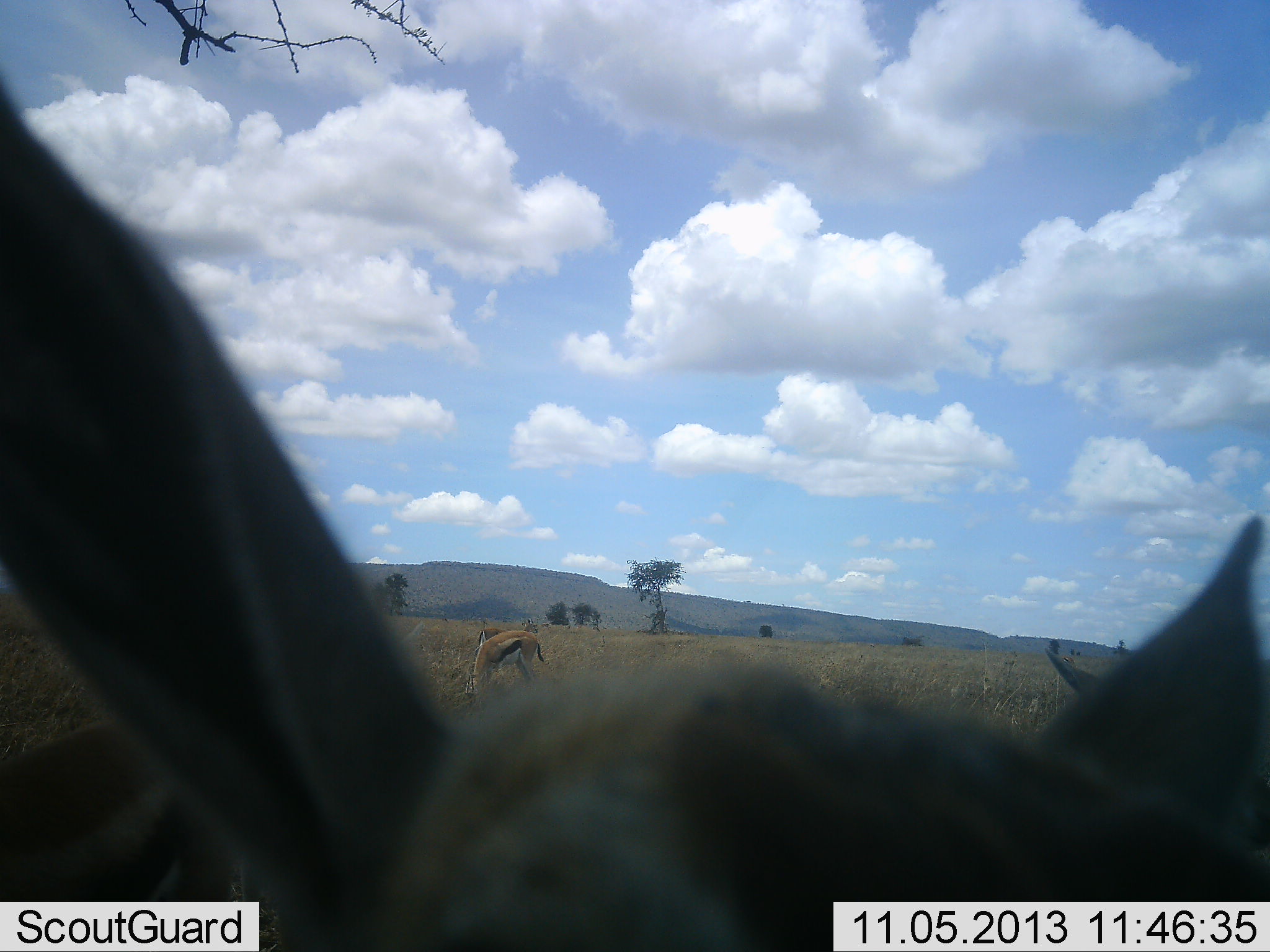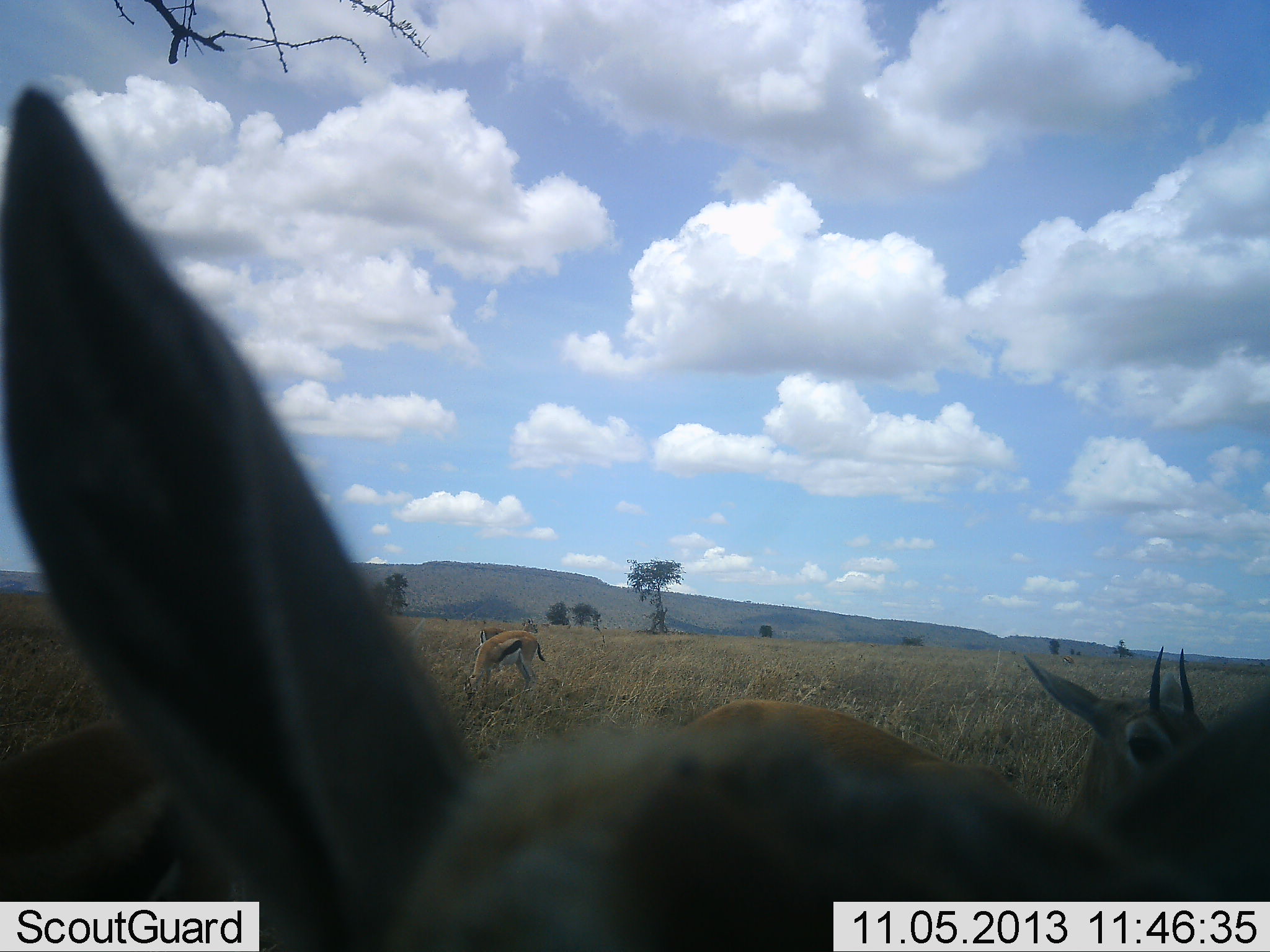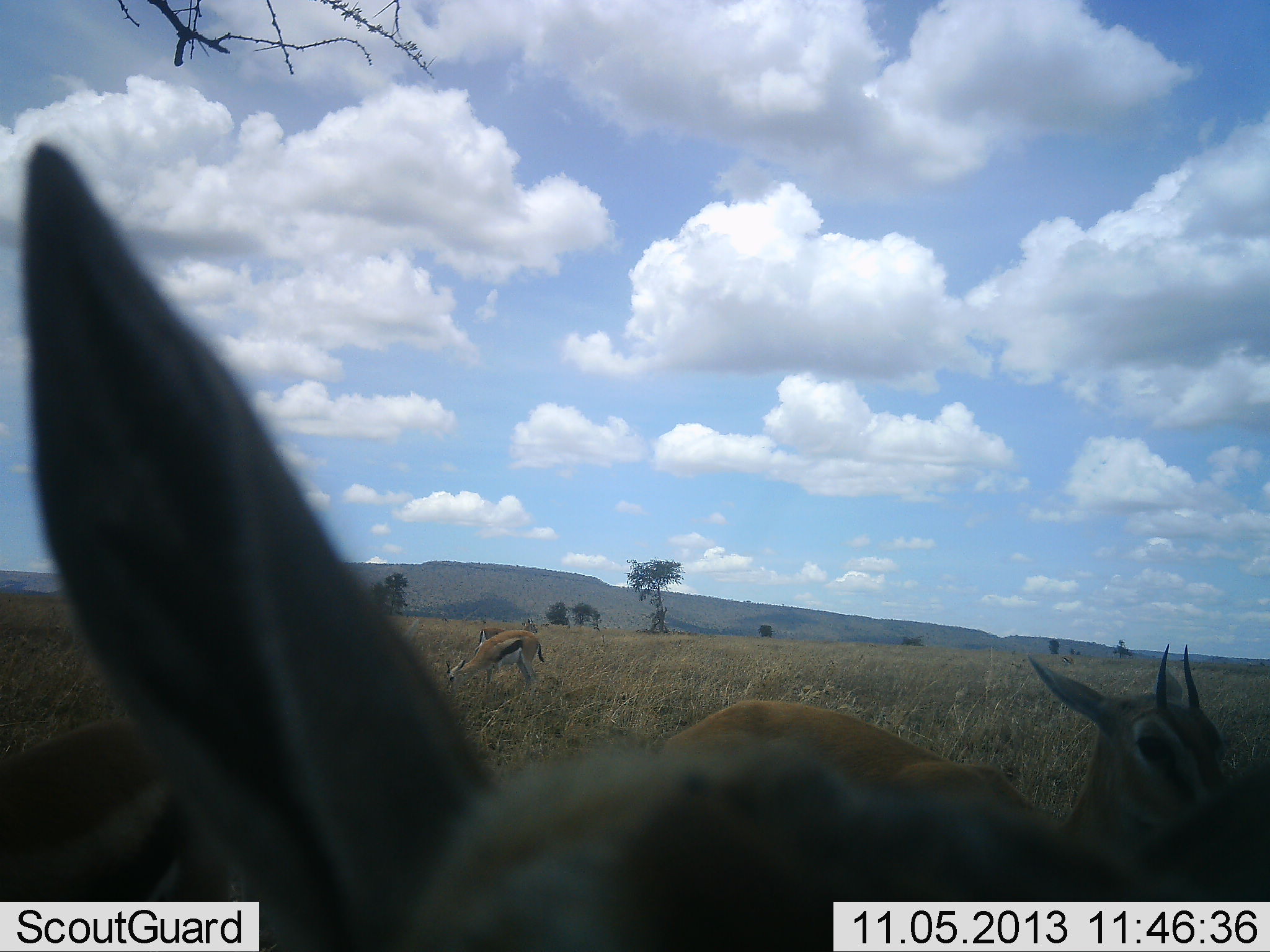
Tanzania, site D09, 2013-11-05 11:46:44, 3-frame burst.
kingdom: Animalia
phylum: Chordata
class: Mammalia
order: Artiodactyla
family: Bovidae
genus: Eudorcas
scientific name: Eudorcas thomsonii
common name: thomson's gazelle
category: gazellethomsons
Gazellethomsons (thomson's gazelle) (Eudorcas thomsonii), count 4. Behavior (volunteer vote fractions): standing 90%, resting 0%, moving 20%, interacting 0%. Young present (vote fraction): 10%. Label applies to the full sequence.